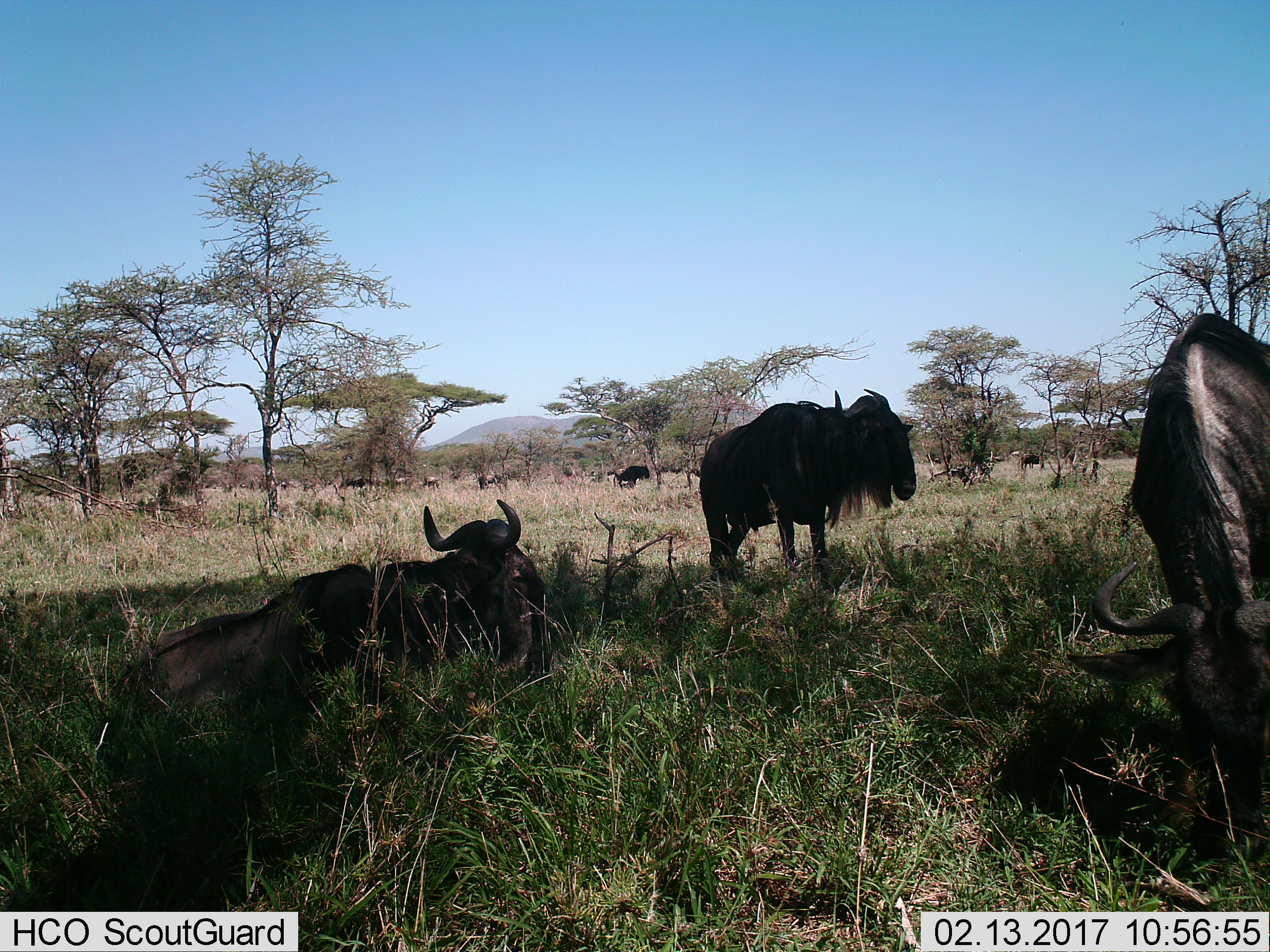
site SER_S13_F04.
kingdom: Animalia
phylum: Chordata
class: Mammalia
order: Artiodactyla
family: Bovidae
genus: Connochaetes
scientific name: Connochaetes taurinus taurinus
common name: blue wildebeest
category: wildebeestblue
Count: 5.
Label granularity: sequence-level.